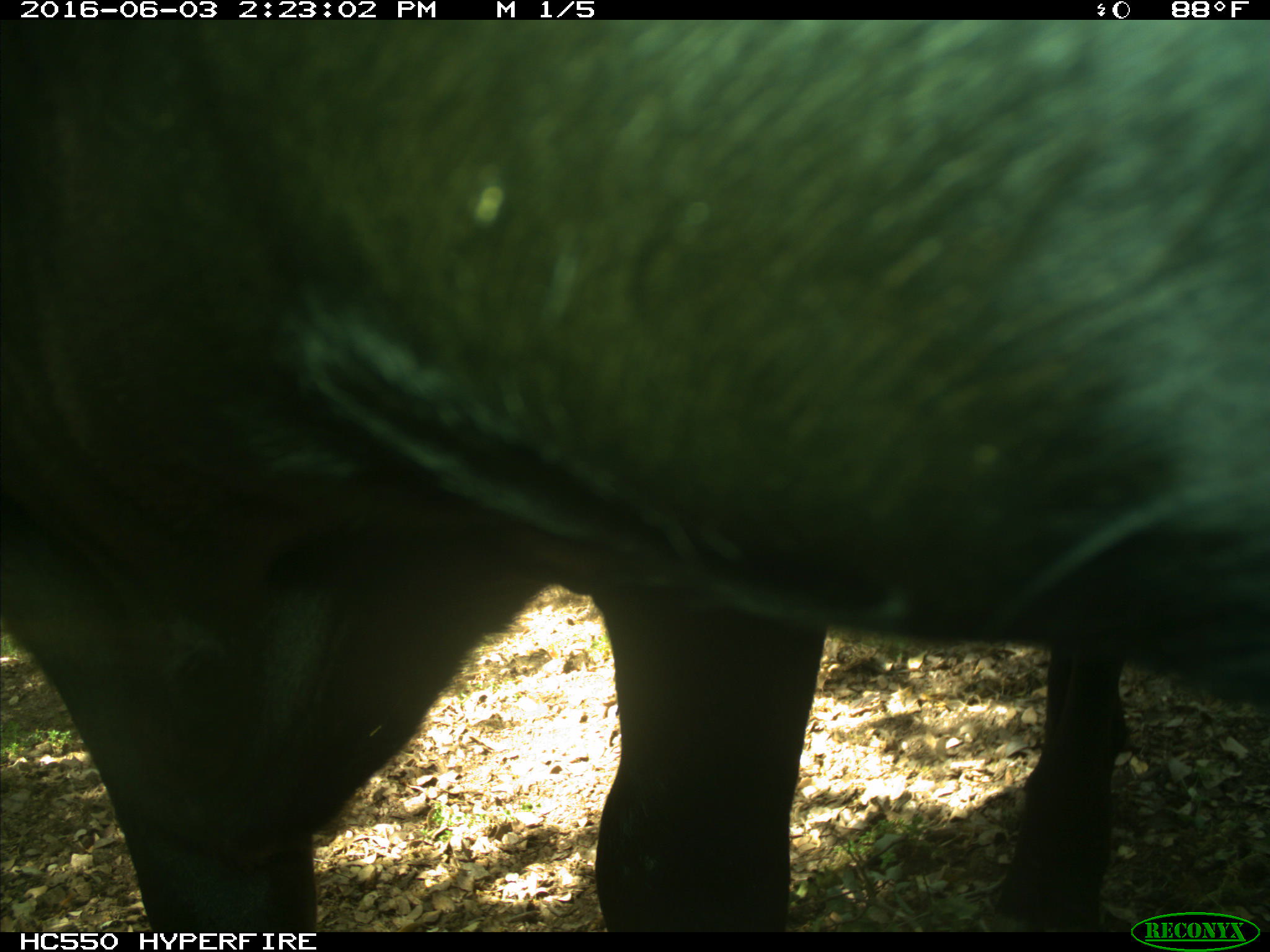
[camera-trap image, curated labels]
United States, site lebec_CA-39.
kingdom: Animalia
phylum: Chordata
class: Mammalia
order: Artiodactyla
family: Bovidae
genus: Bos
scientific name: Bos taurus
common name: domestic cow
Bos taurus (domestic cow).